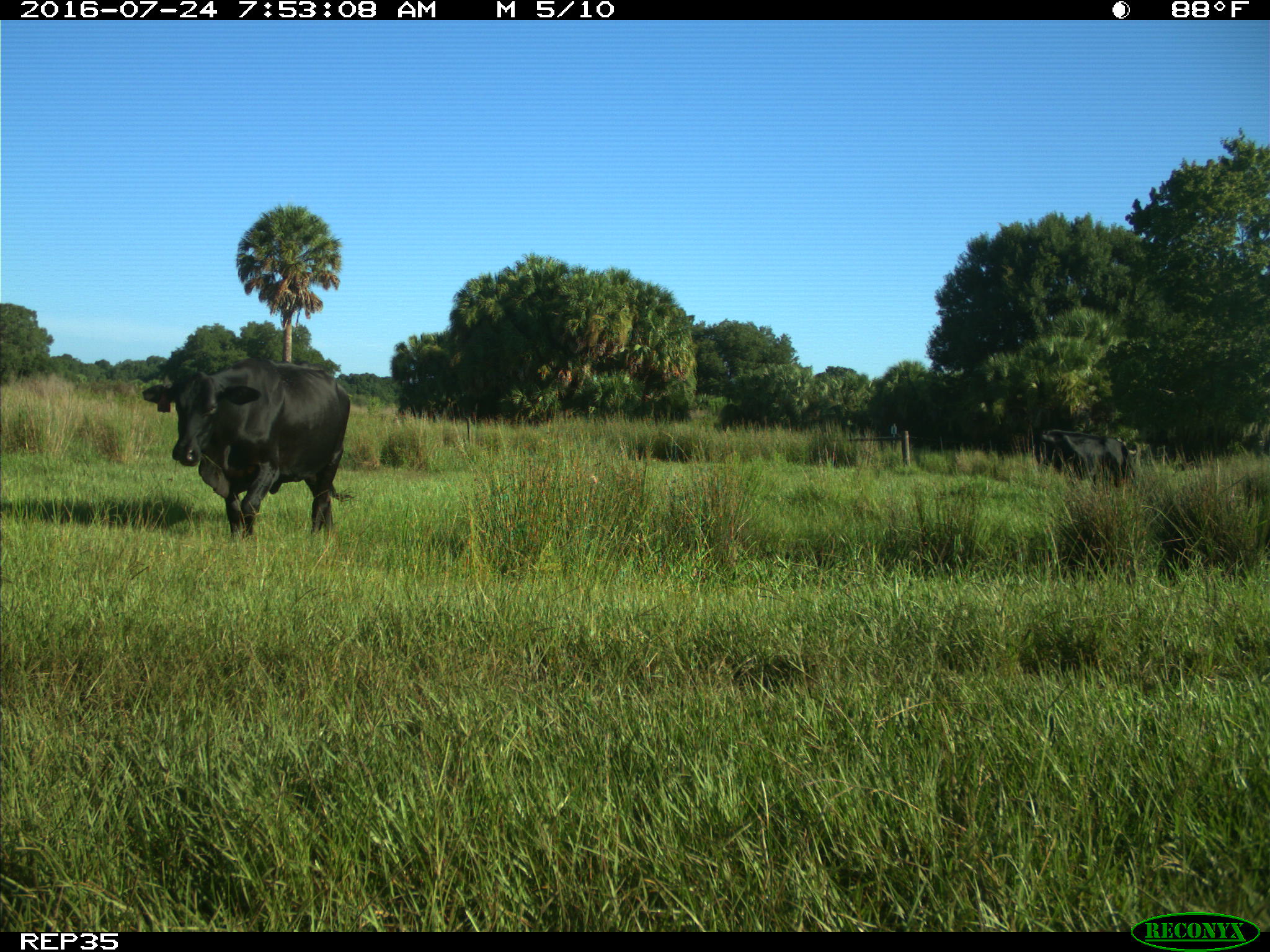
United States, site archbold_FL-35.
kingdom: Animalia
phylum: Chordata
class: Mammalia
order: Artiodactyla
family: Bovidae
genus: Bos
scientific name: Bos taurus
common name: domestic cow